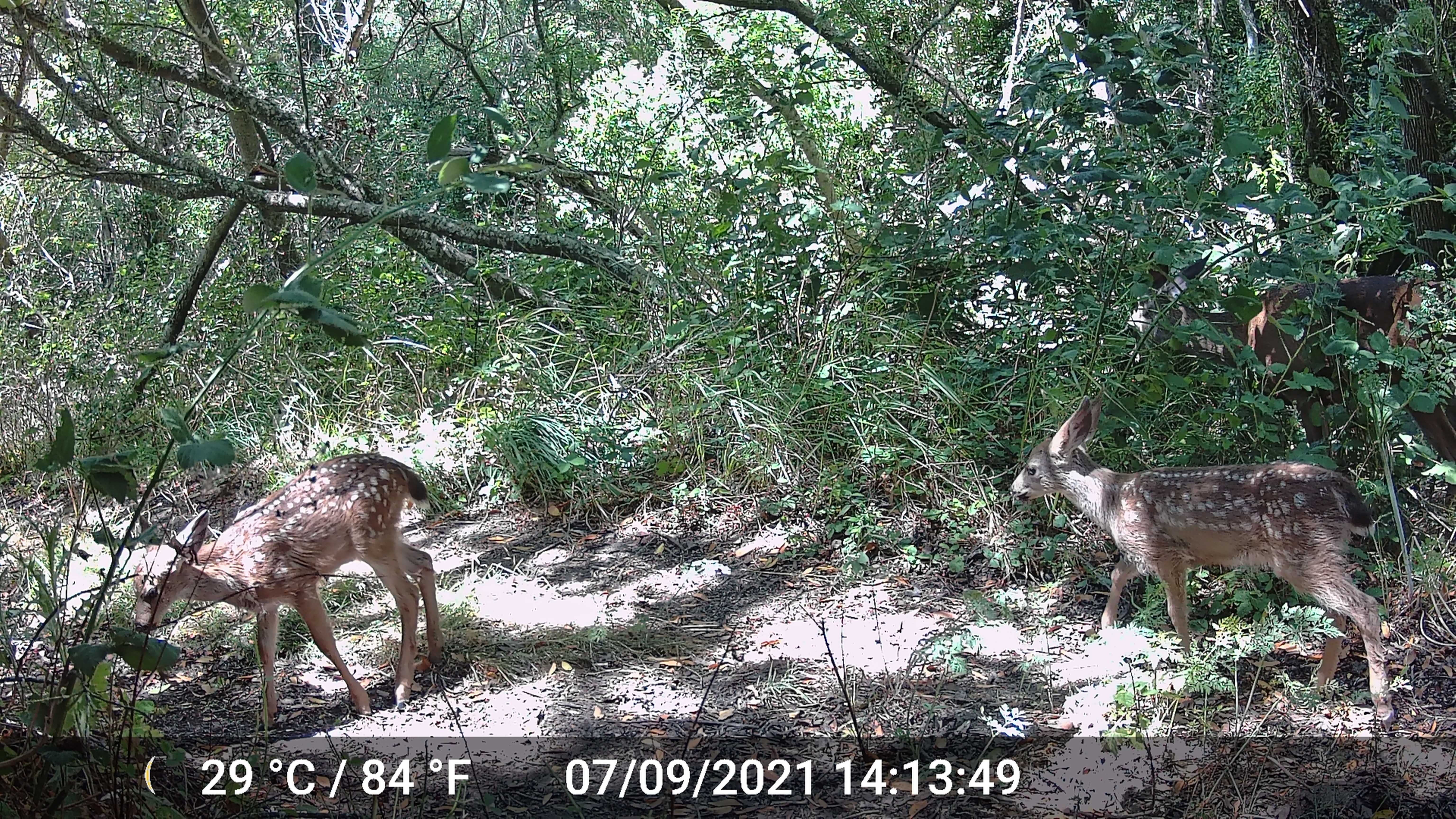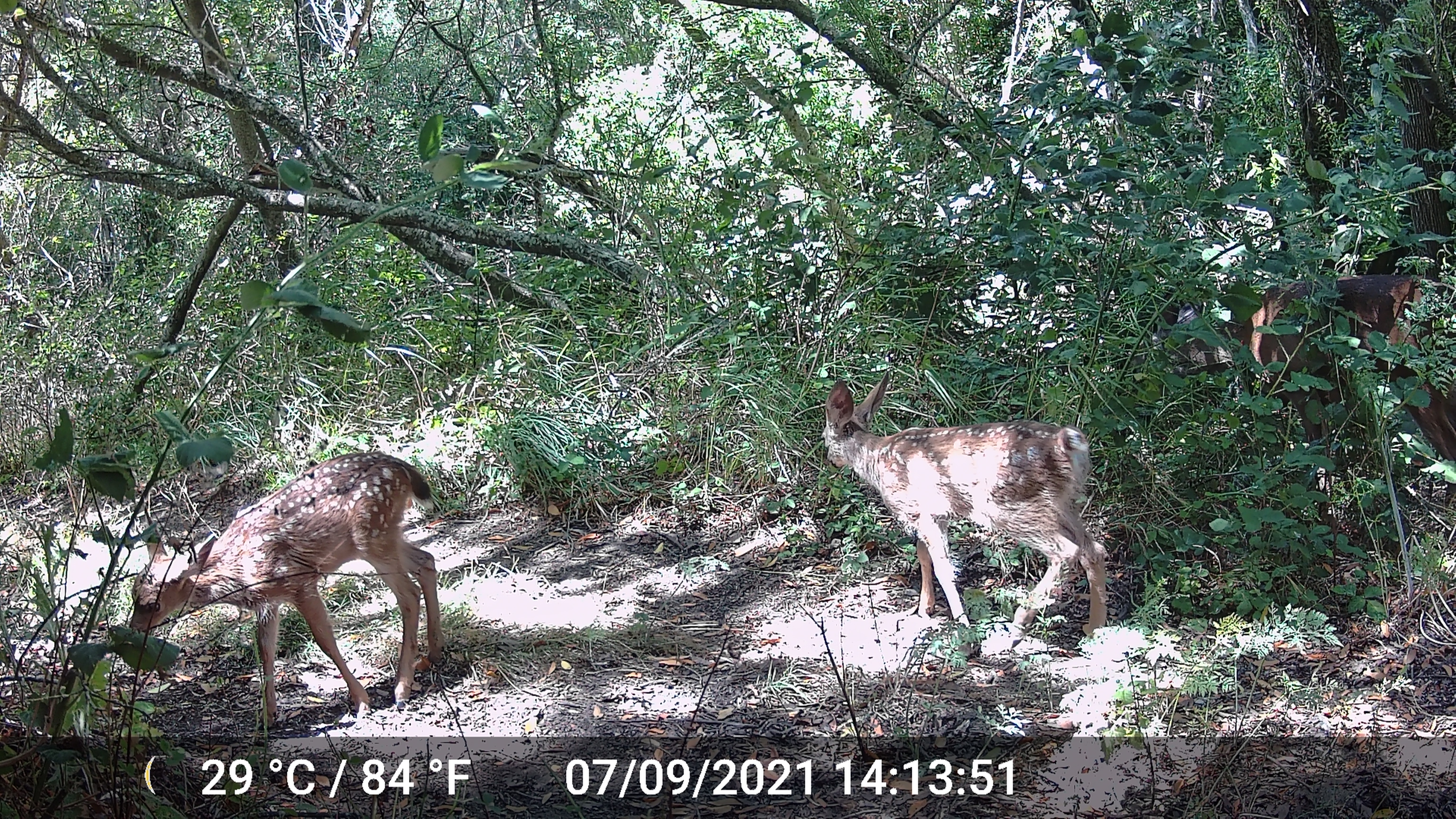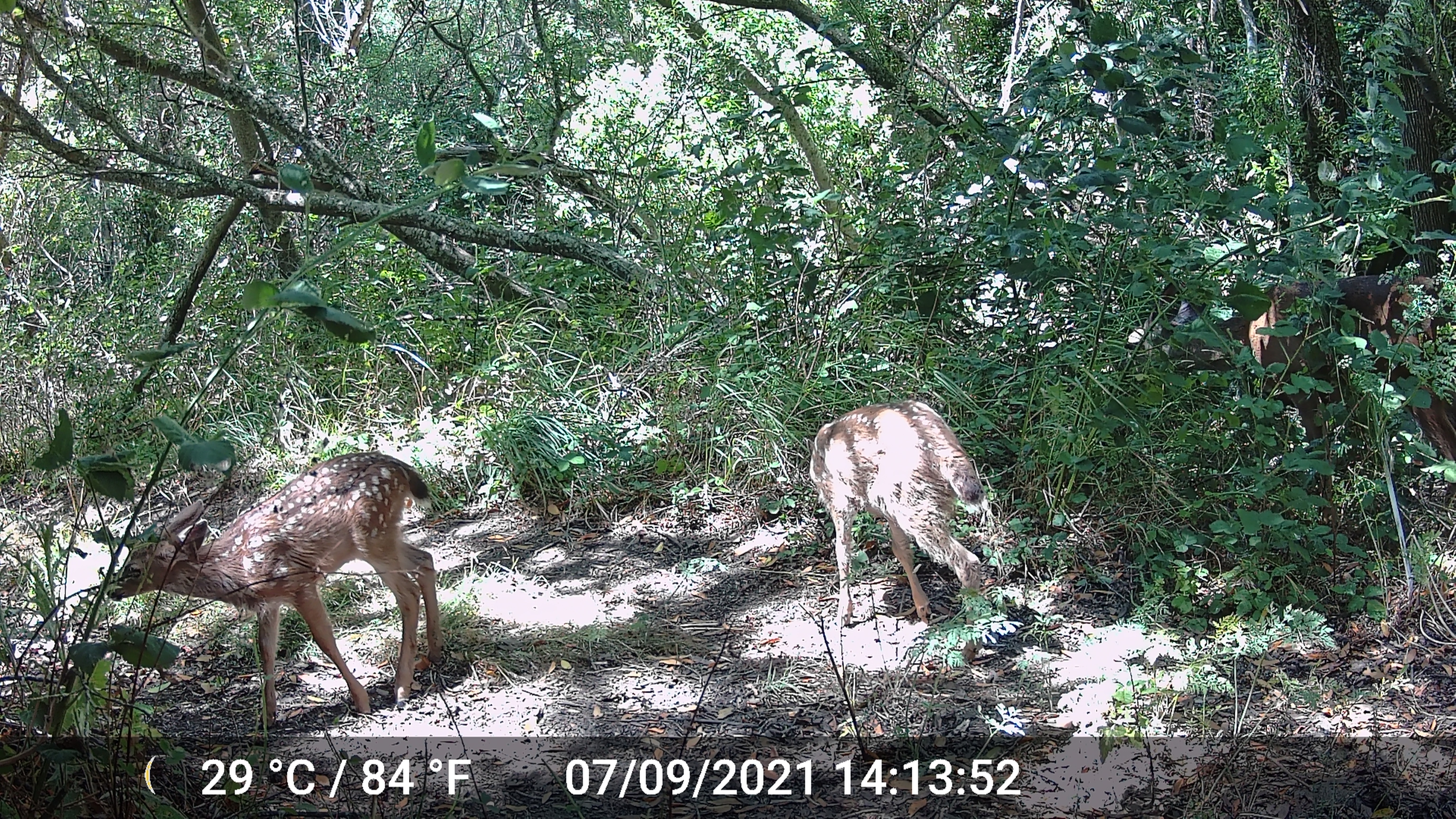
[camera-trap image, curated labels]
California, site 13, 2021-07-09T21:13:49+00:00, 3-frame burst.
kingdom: Animalia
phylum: Chordata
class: Mammalia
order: Artiodactyla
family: Cervidae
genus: Odocoileus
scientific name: Odocoileus hemionus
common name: mule deer